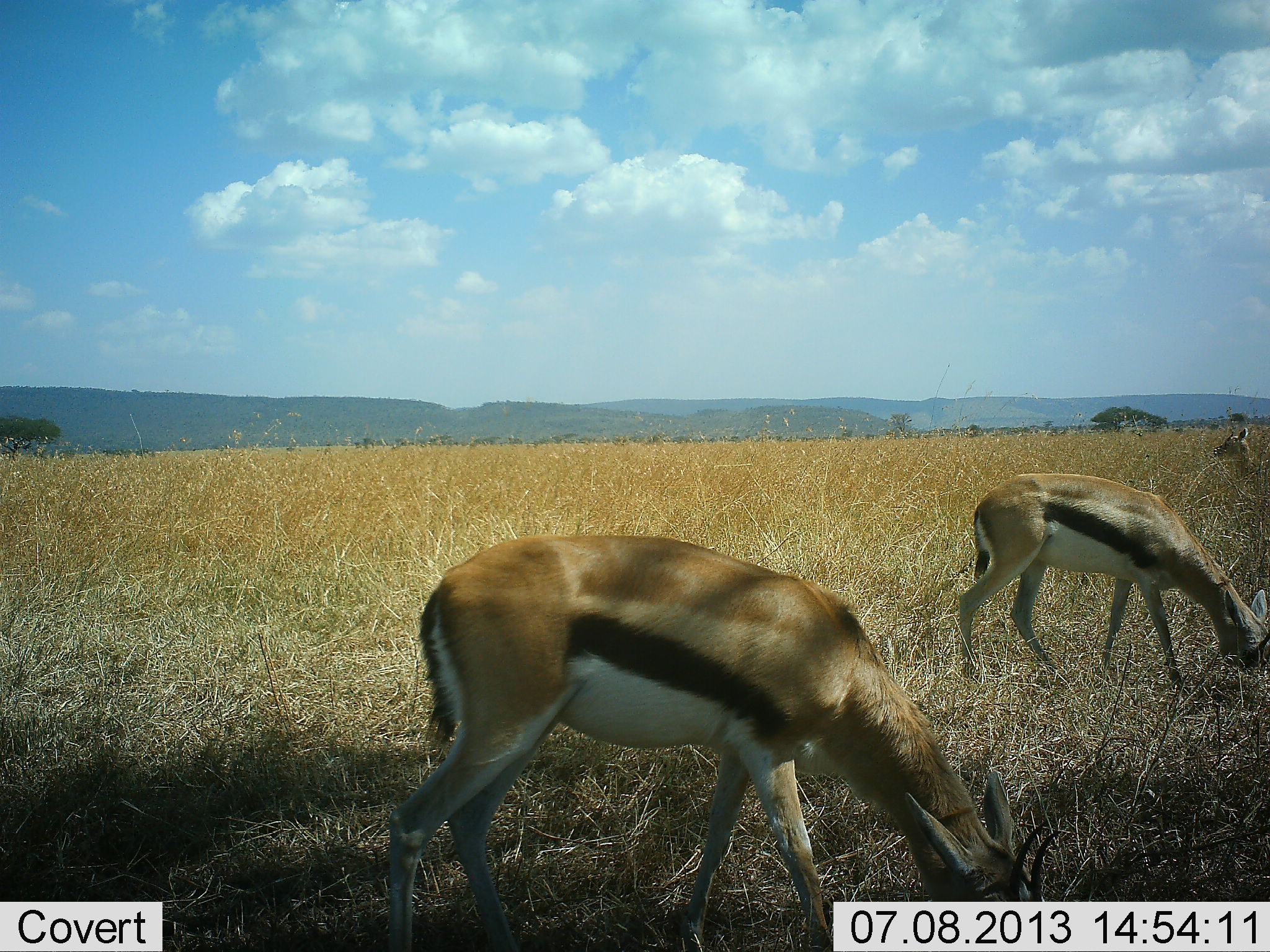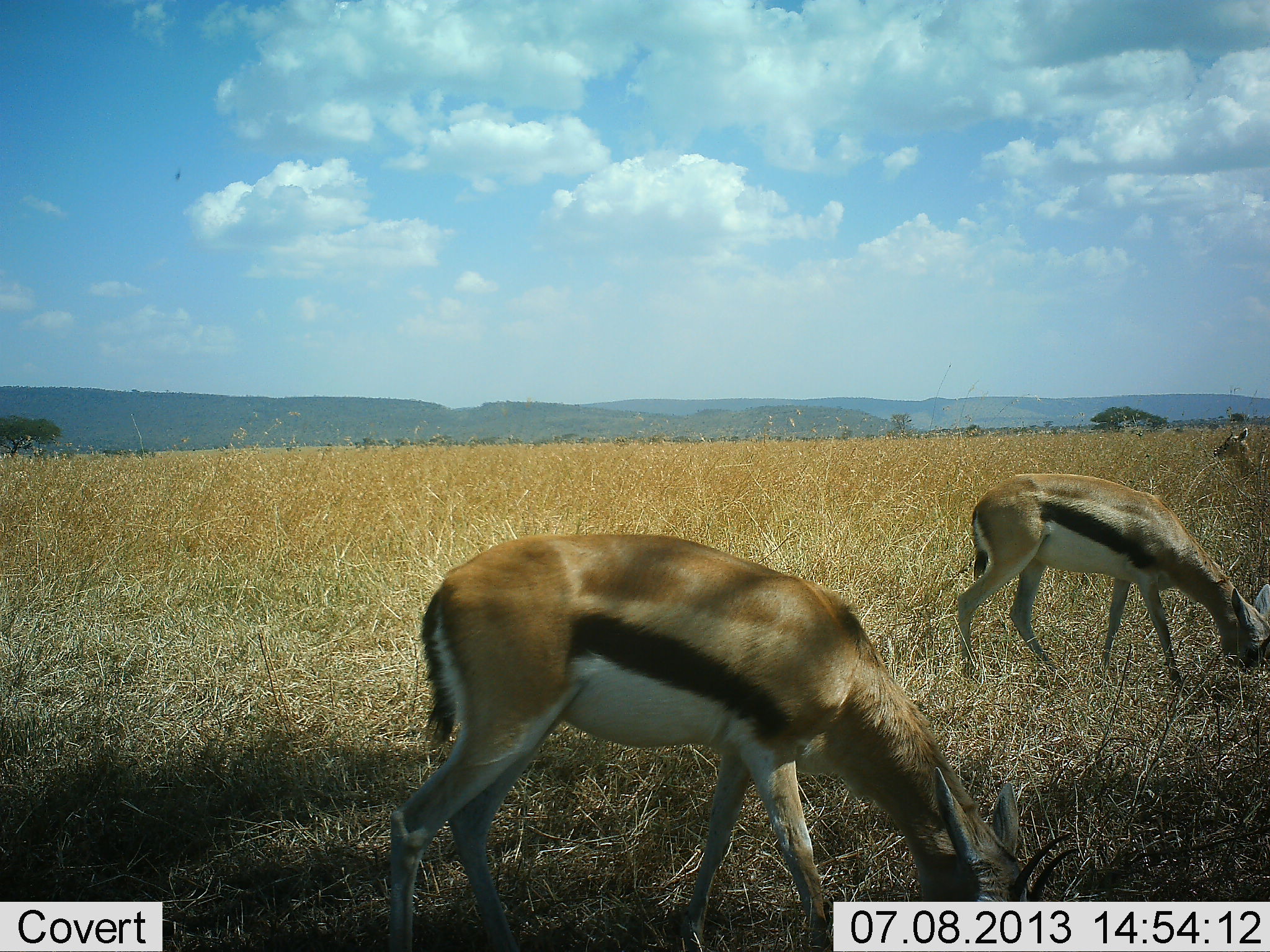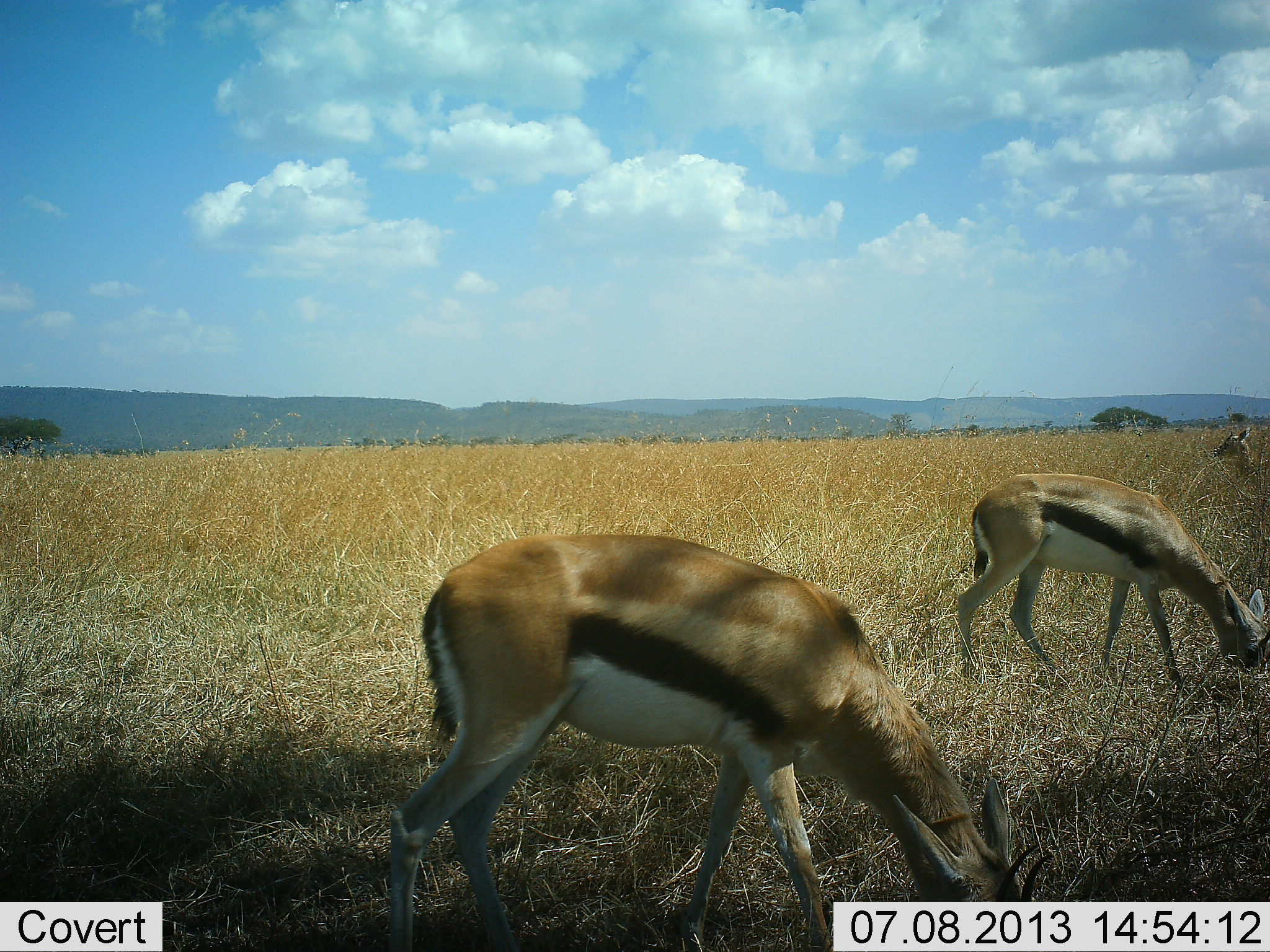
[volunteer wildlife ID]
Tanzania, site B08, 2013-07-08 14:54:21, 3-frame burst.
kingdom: Animalia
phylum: Chordata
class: Mammalia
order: Artiodactyla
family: Bovidae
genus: Eudorcas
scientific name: Eudorcas thomsonii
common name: thomson's gazelle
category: gazellethomsons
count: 3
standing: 71%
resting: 0%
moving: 6%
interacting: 0%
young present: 3%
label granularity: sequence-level